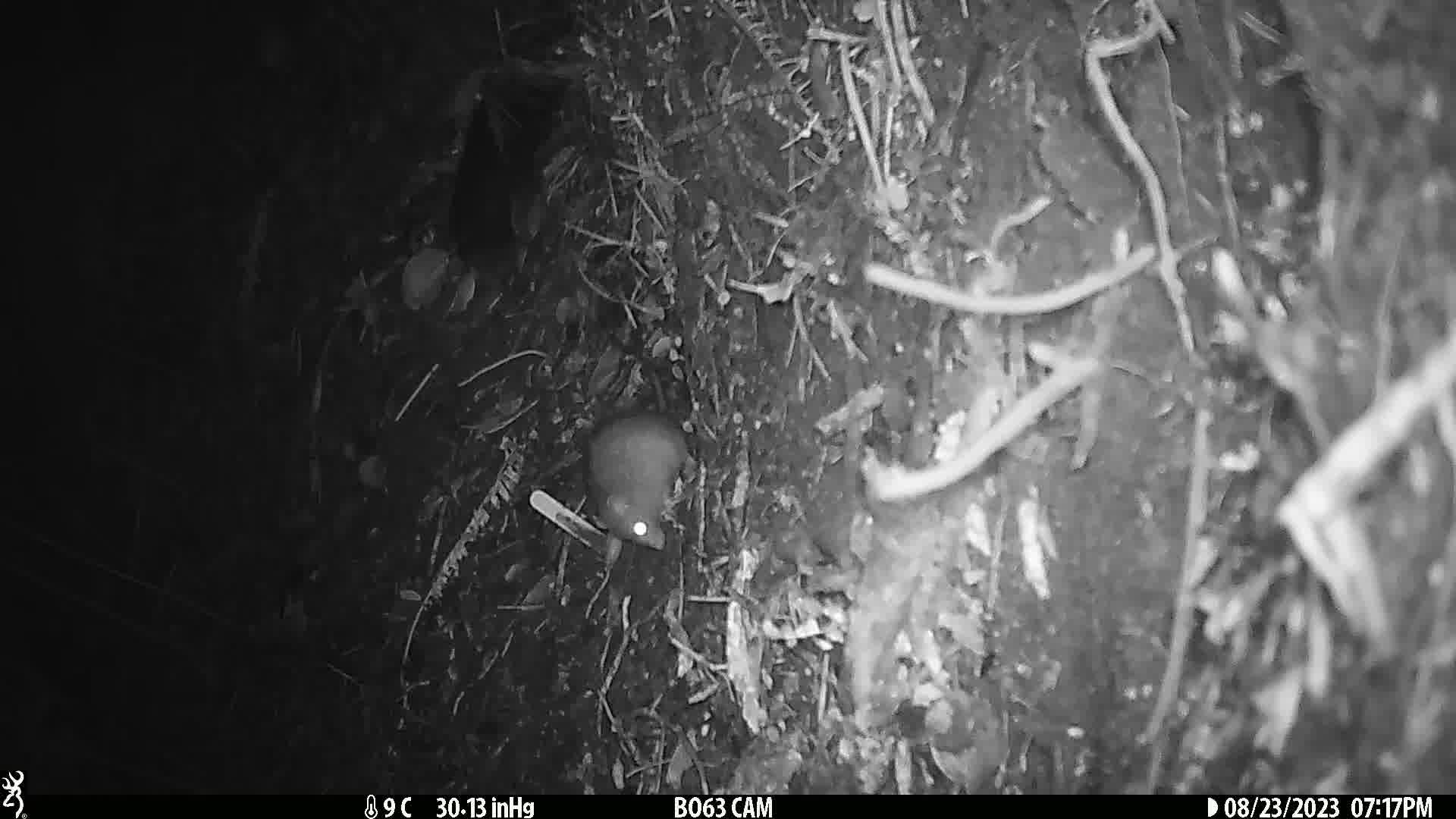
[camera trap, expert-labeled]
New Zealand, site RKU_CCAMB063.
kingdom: Animalia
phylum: Chordata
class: Mammalia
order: Rodentia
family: Muridae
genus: Rattus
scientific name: Rattus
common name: rat